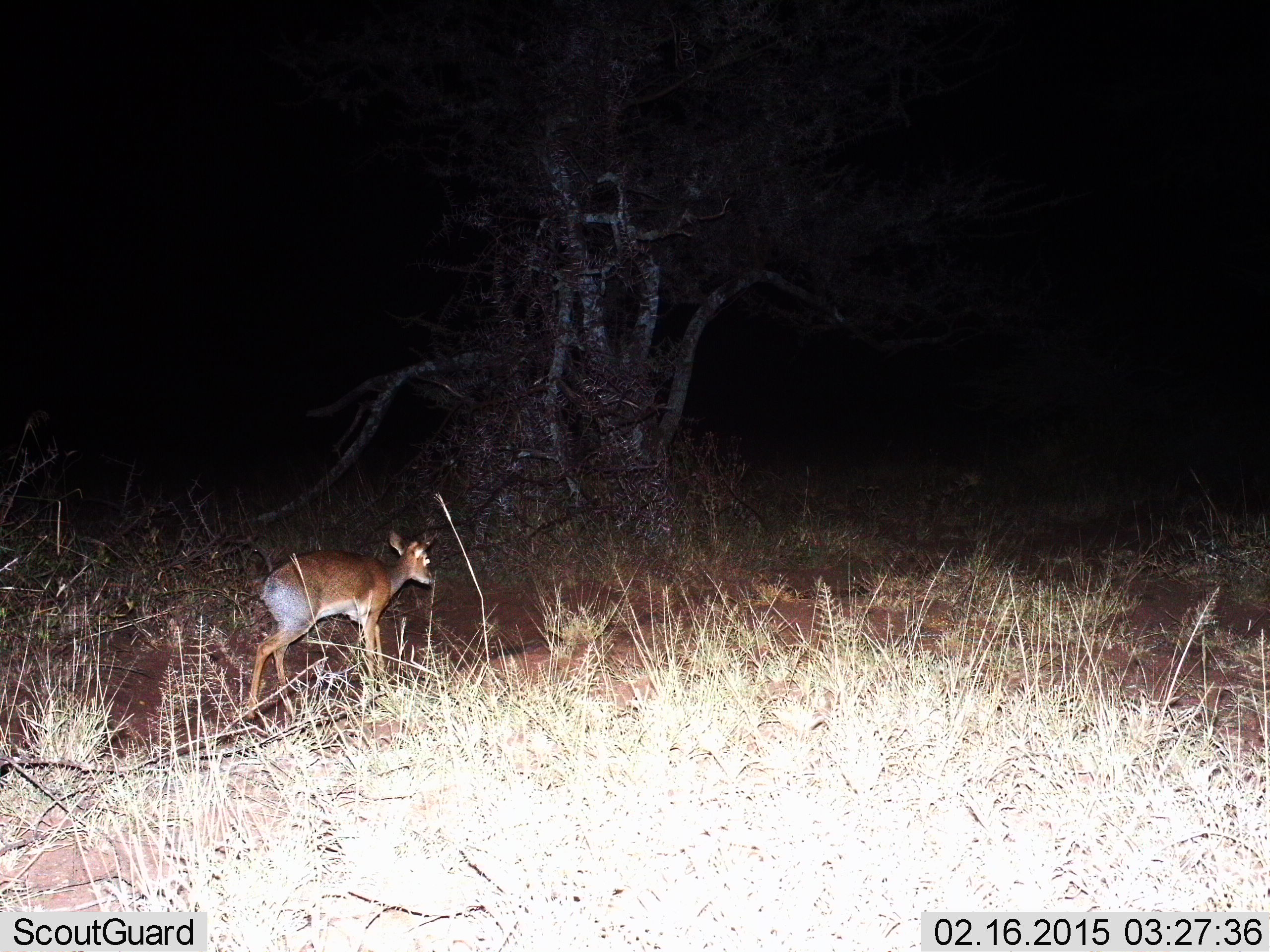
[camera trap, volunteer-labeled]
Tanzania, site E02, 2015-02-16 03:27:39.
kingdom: Animalia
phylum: Chordata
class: Mammalia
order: Artiodactyla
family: Bovidae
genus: Madoqua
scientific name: Madoqua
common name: dikdik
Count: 1.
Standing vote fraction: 10%.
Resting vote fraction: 0%.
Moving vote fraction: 100%.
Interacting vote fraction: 0%.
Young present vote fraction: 0%.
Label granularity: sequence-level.